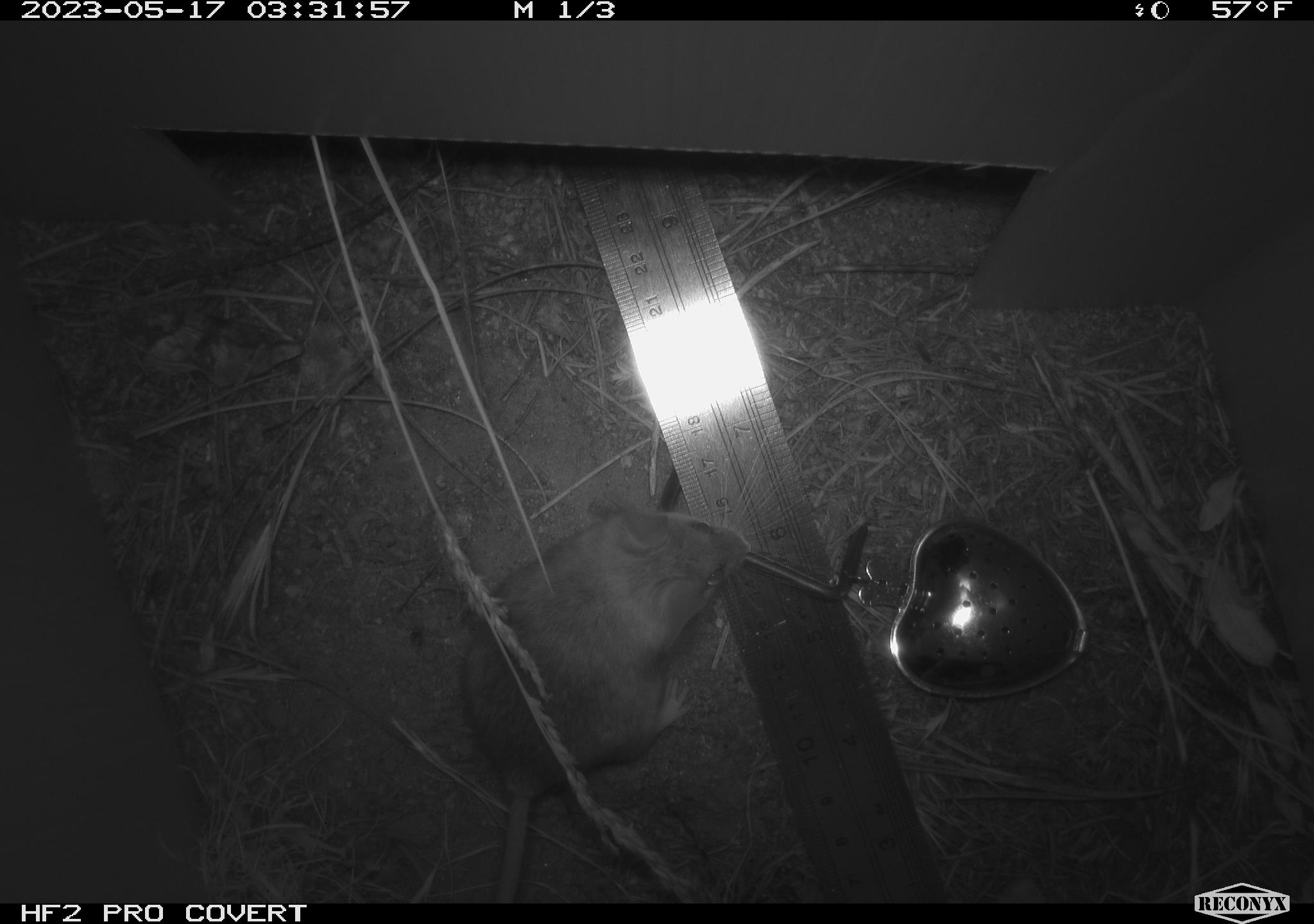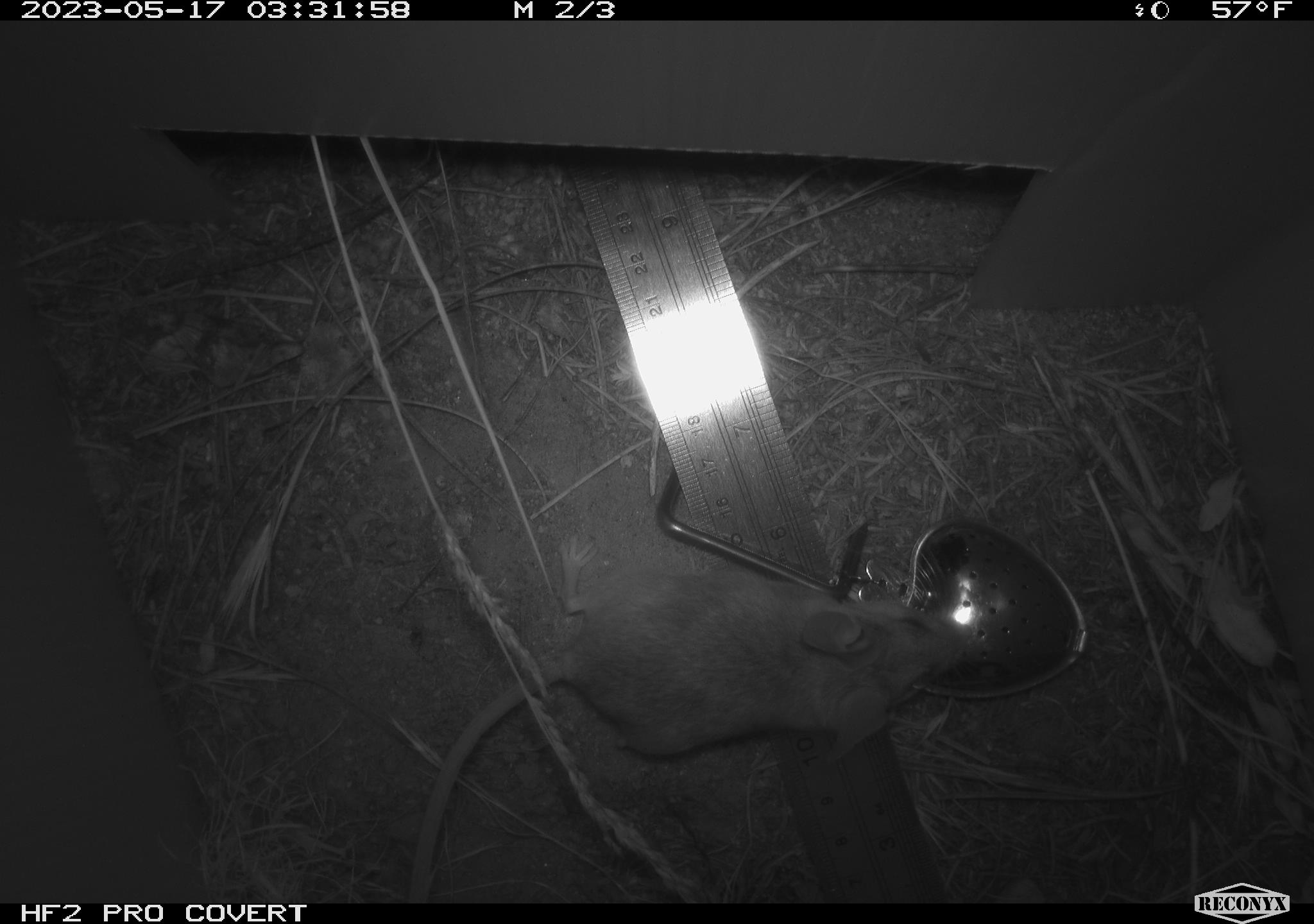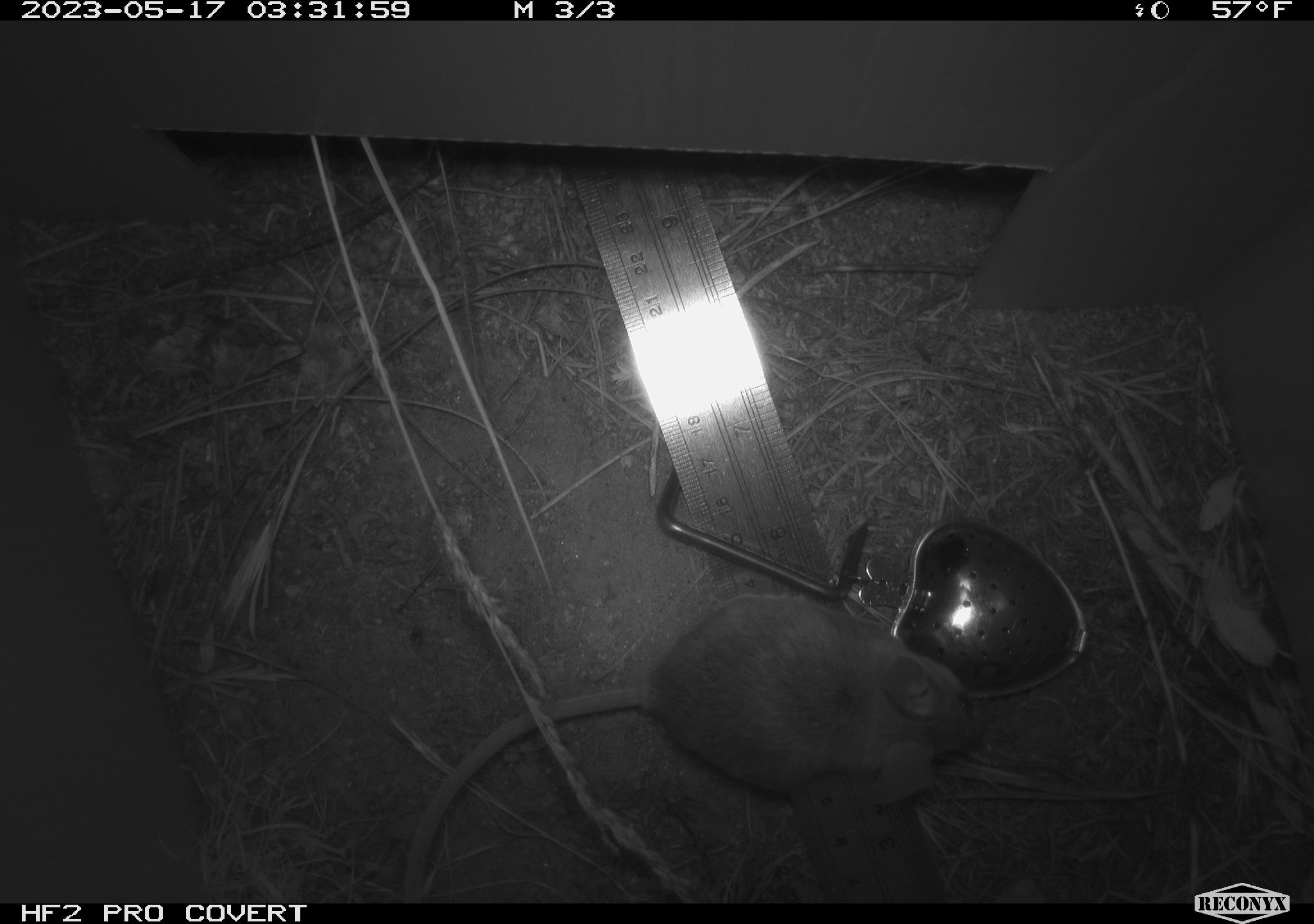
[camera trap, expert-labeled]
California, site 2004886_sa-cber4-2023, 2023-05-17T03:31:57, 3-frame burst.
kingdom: Animalia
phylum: Chordata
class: Mammalia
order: Rodentia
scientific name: Rodentia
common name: mouse species